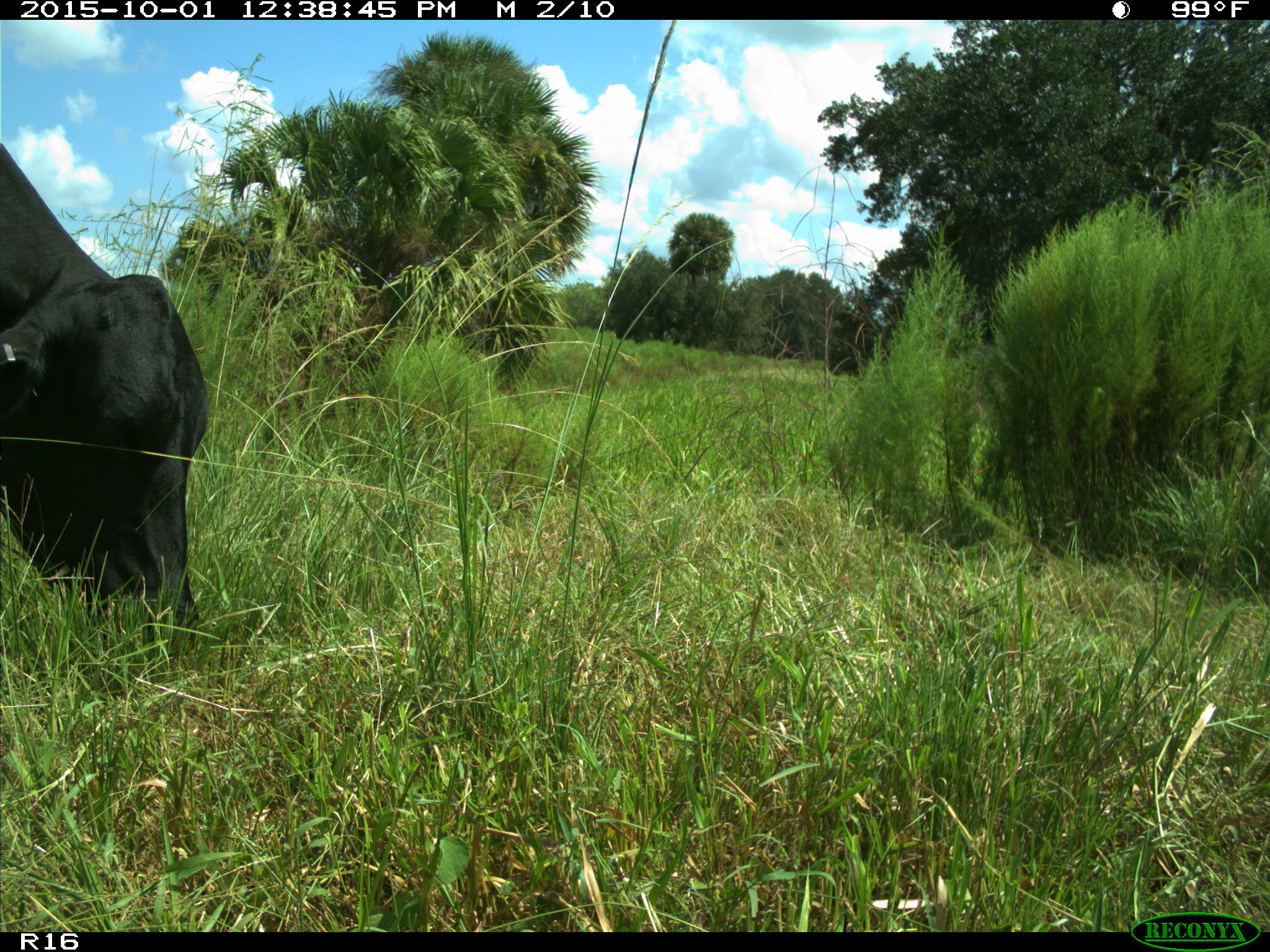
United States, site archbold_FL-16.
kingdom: Animalia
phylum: Chordata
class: Mammalia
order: Artiodactyla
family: Bovidae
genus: Bos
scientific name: Bos taurus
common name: domestic cow